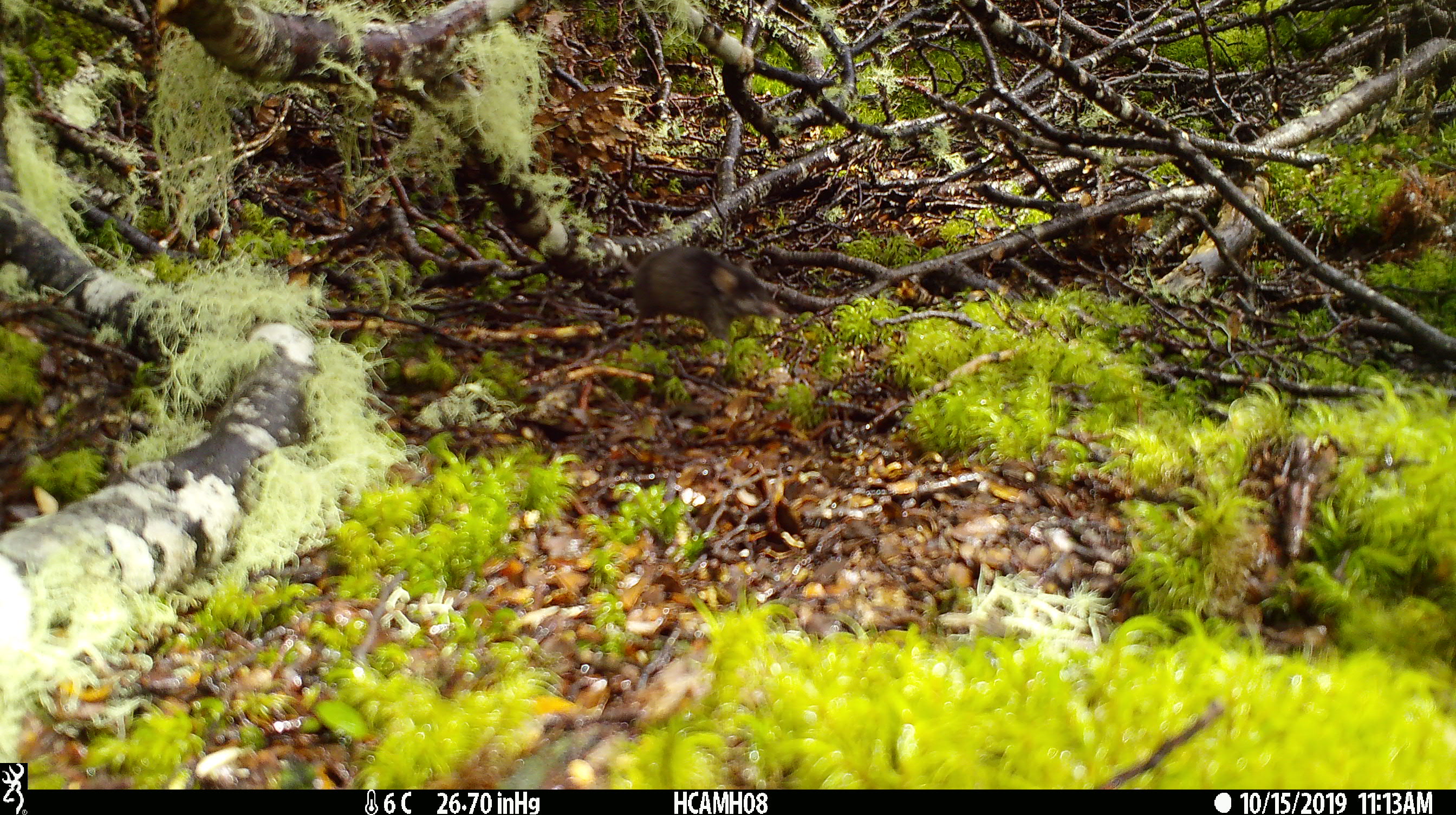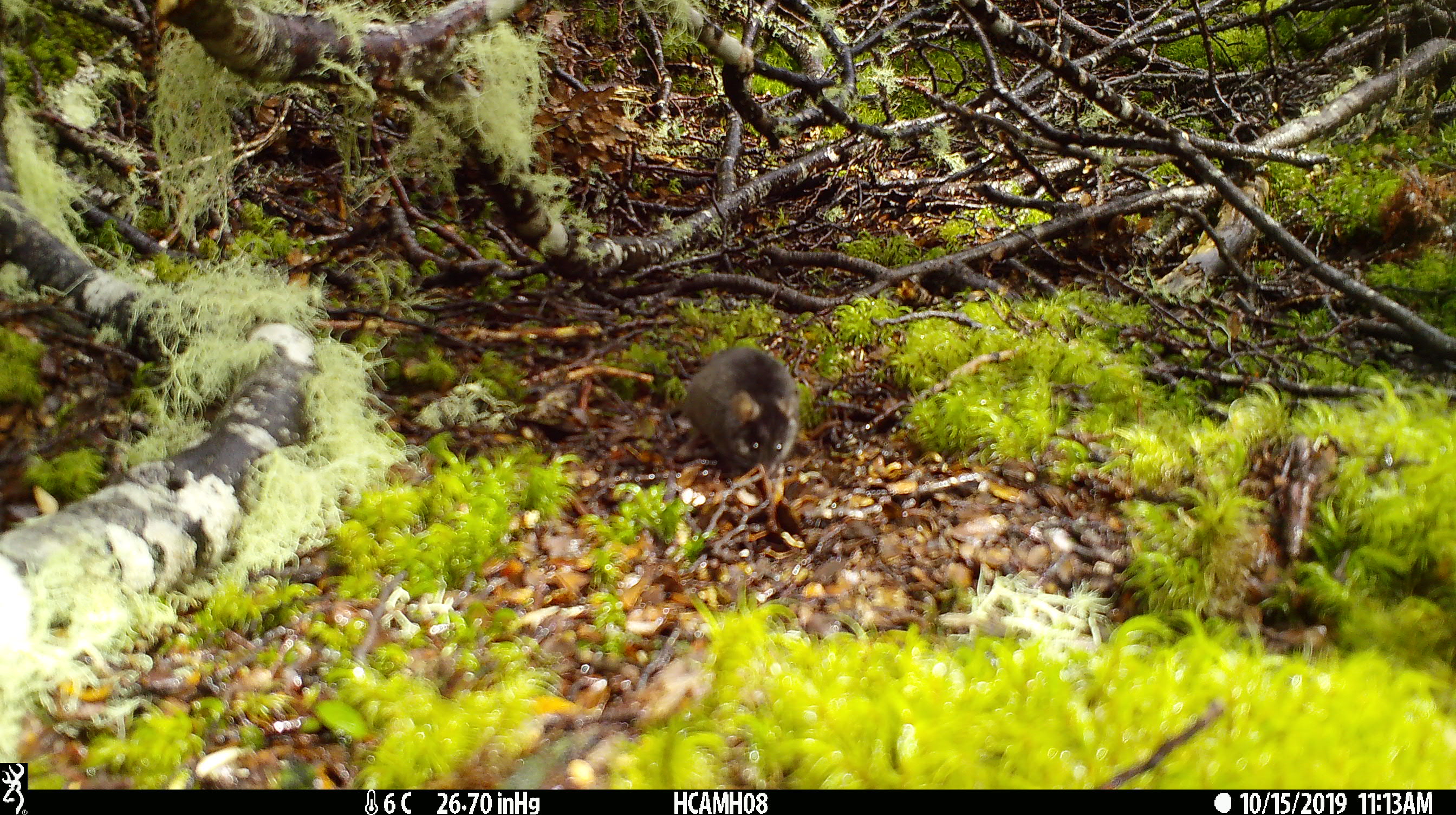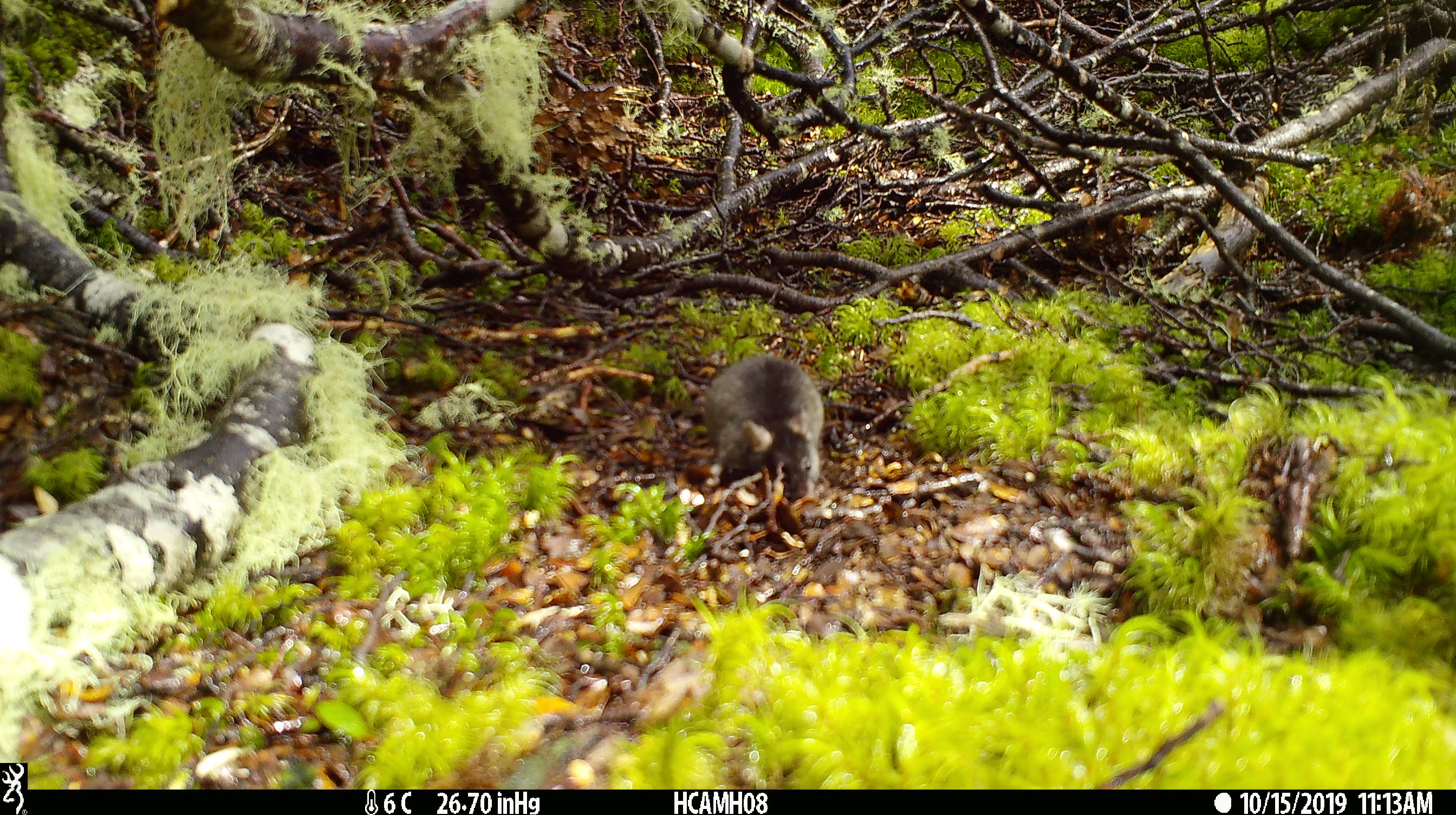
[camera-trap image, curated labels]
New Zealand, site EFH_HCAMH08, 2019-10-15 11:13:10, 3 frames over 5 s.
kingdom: Animalia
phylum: Chordata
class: Mammalia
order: Rodentia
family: Muridae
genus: Mus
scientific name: Mus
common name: mouse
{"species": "mouse (Mus)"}